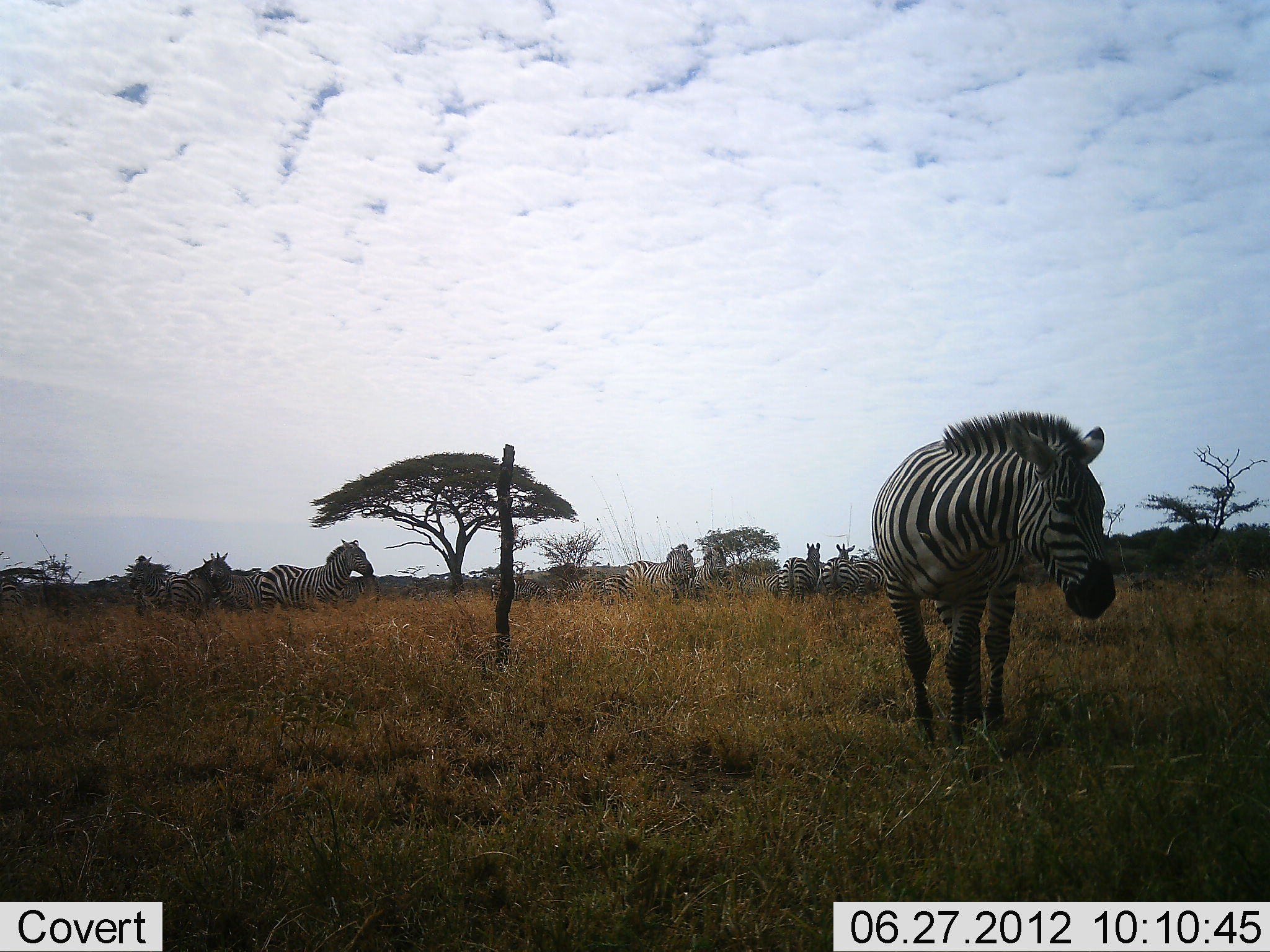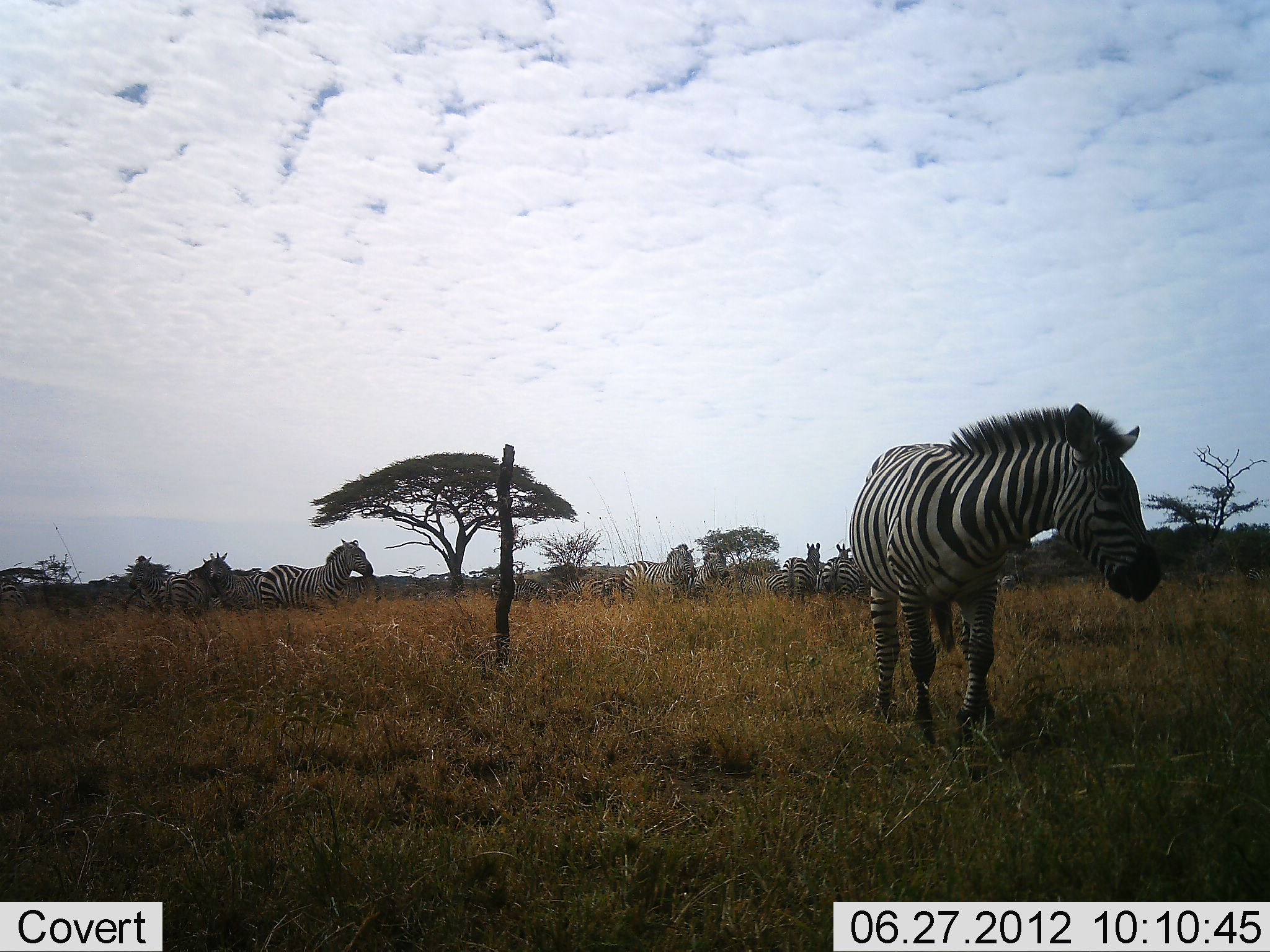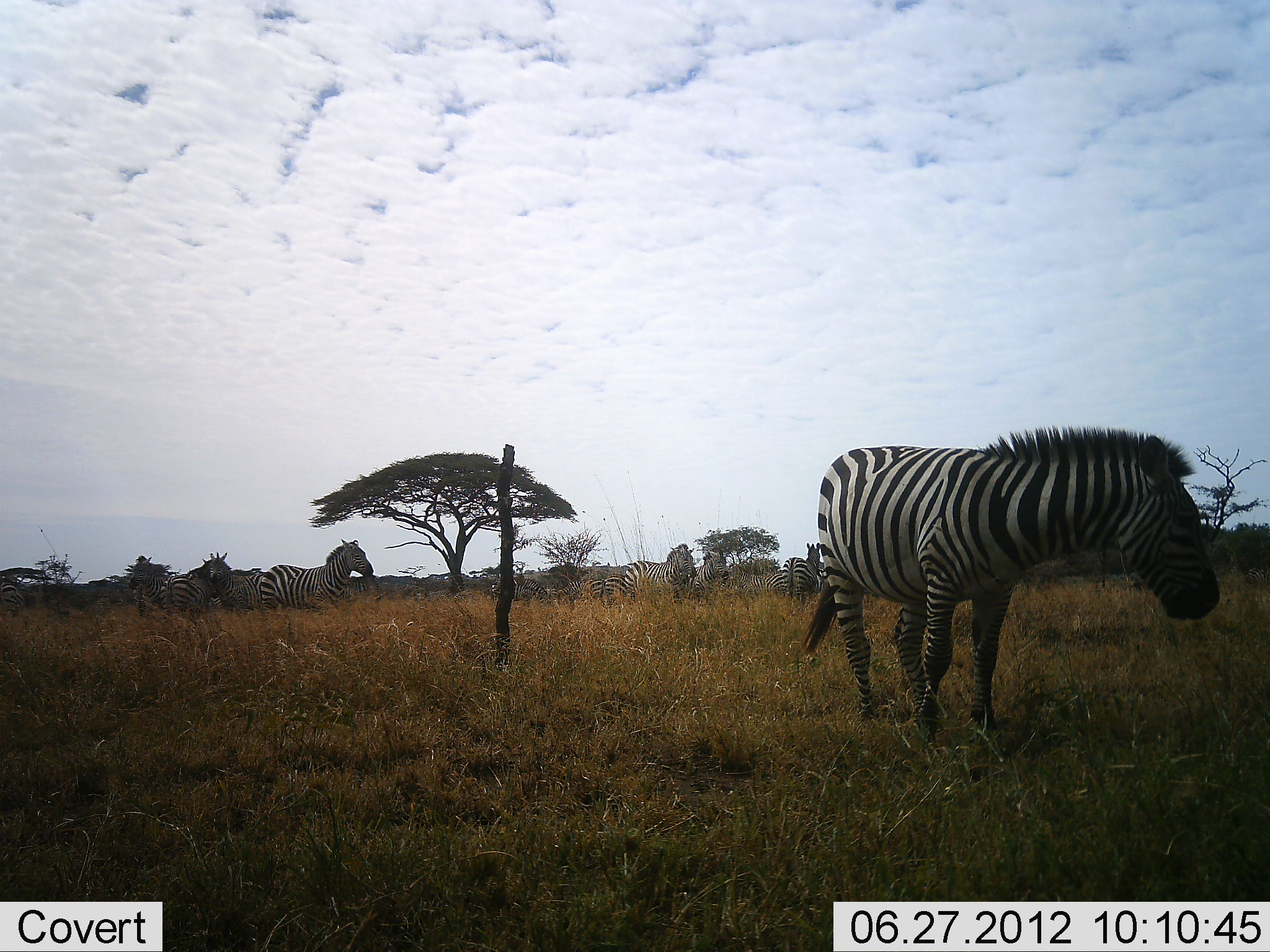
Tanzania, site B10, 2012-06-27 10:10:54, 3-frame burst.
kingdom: Animalia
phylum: Chordata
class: Mammalia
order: Perissodactyla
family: Equidae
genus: Equus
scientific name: Equus quagga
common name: plains zebra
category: zebra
Zebra (plains zebra) (Equus quagga), count 9. Behavior (volunteer vote fractions): standing 90%, resting 10%, moving 40%, interacting 0%. Young present (vote fraction): 0%. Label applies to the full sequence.